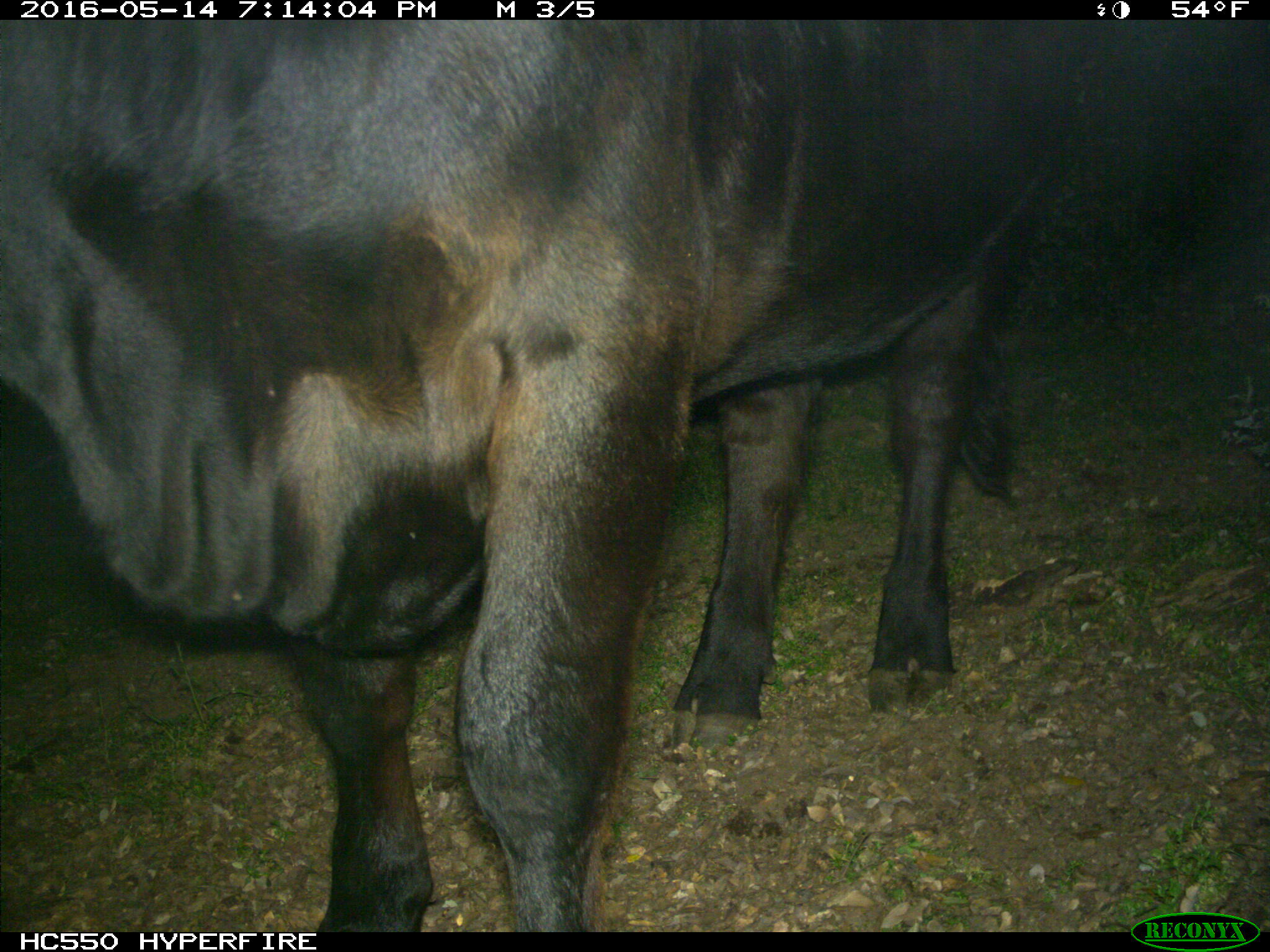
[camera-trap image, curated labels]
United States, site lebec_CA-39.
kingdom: Animalia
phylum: Chordata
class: Mammalia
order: Artiodactyla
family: Bovidae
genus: Bos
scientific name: Bos taurus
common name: domestic cow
Bos taurus (domestic cow).